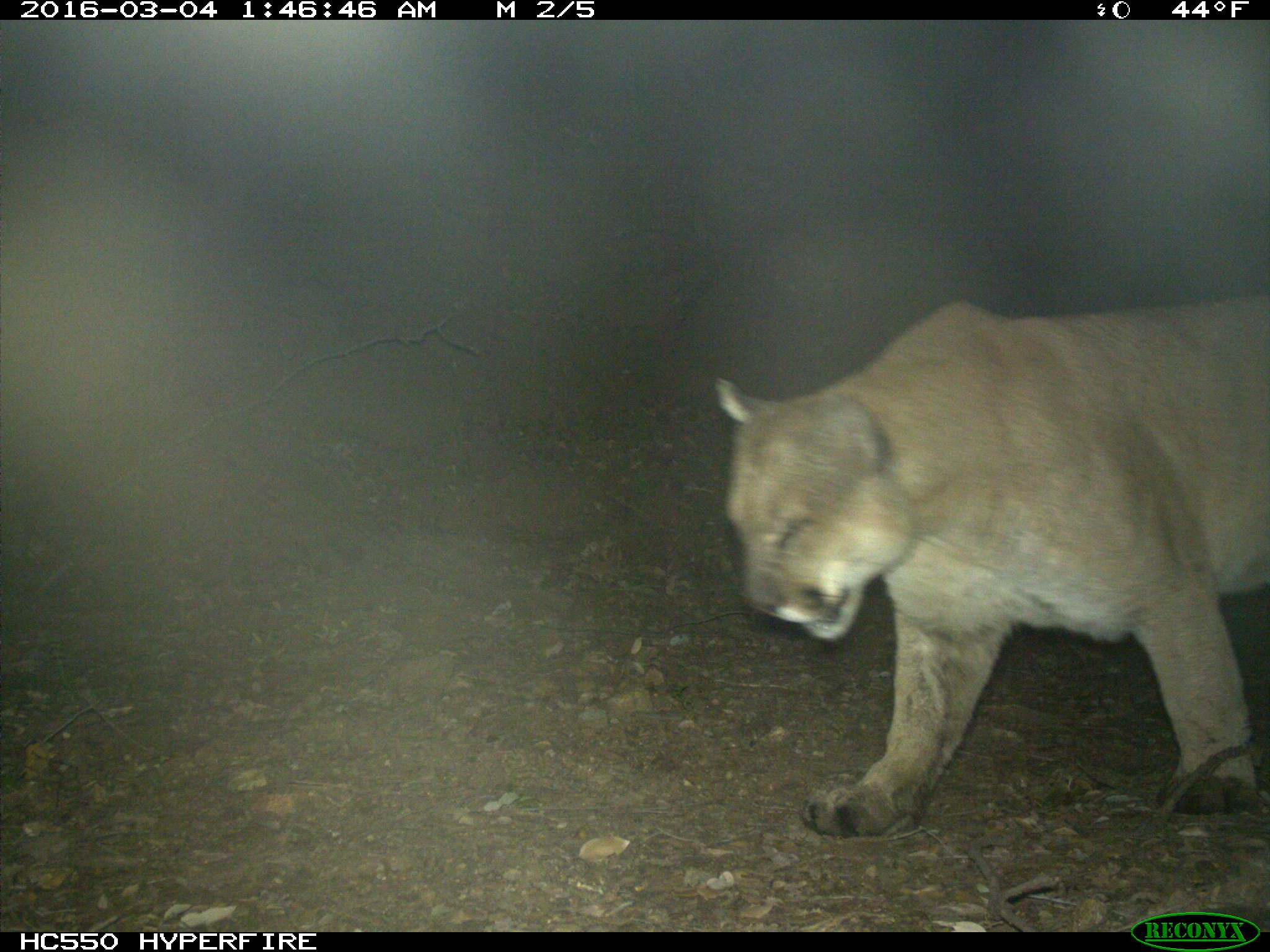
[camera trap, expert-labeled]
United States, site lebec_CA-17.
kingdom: Animalia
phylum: Chordata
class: Mammalia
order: Carnivora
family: Felidae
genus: Puma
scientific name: Puma concolor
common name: mountain lion